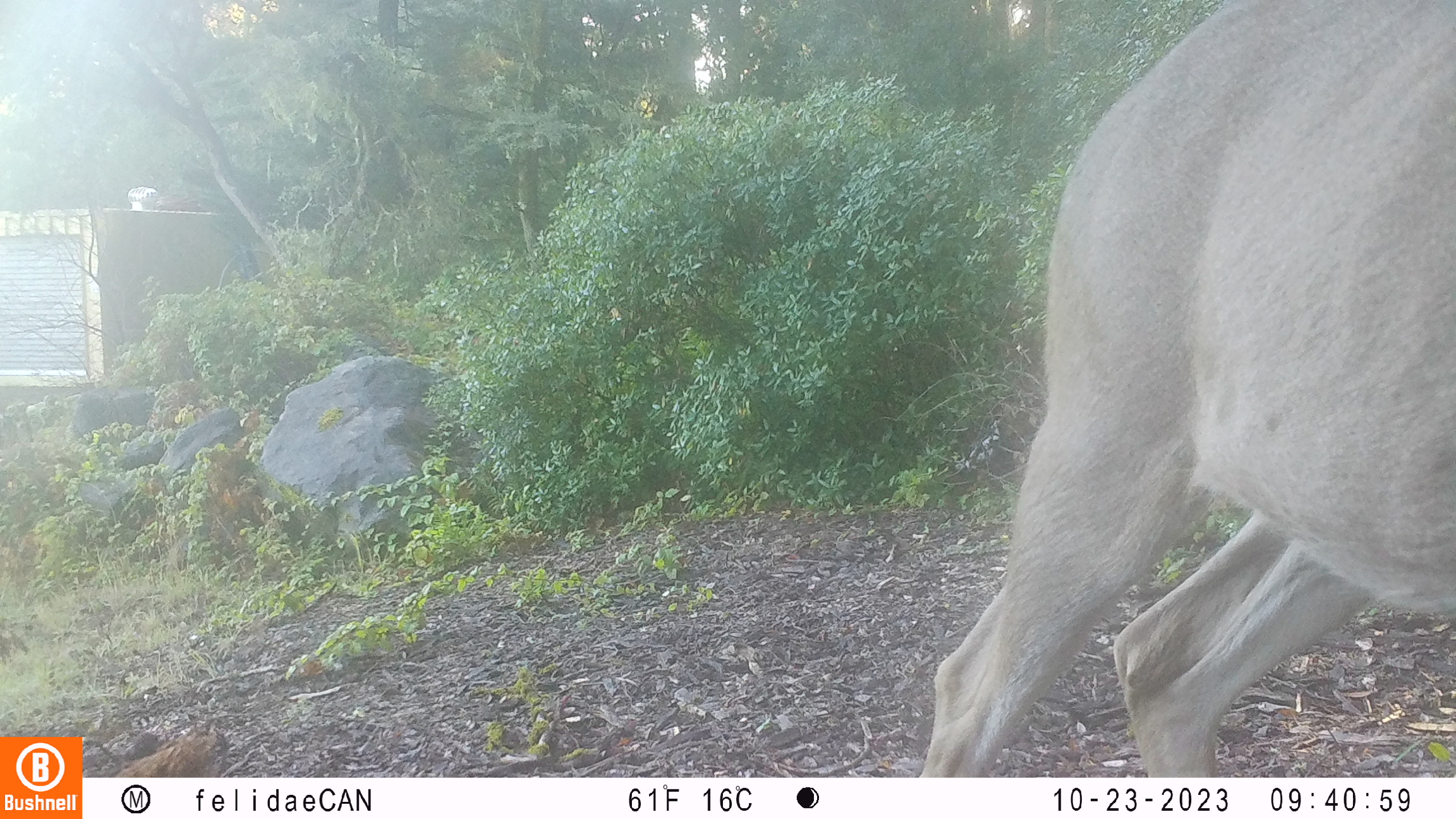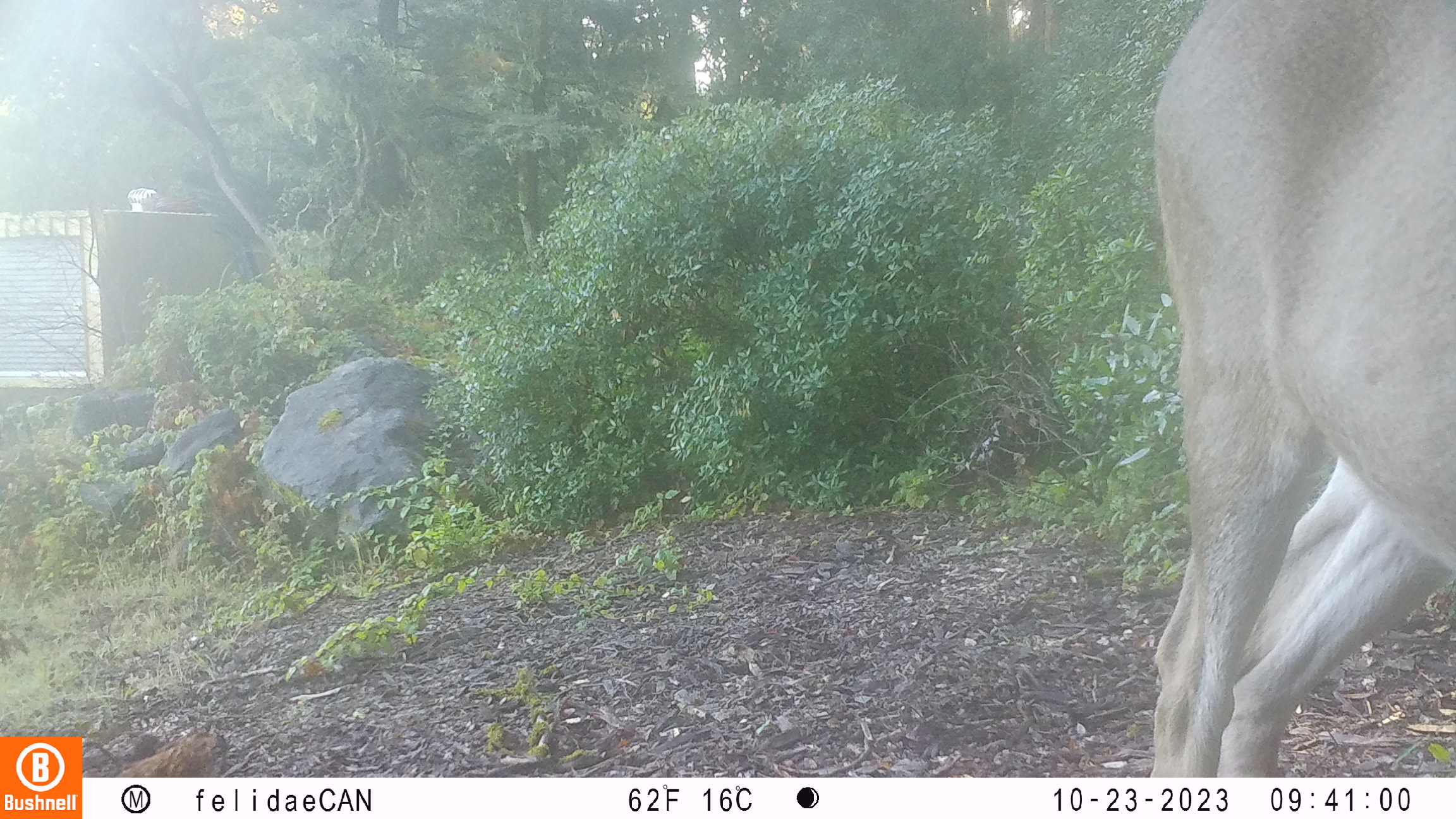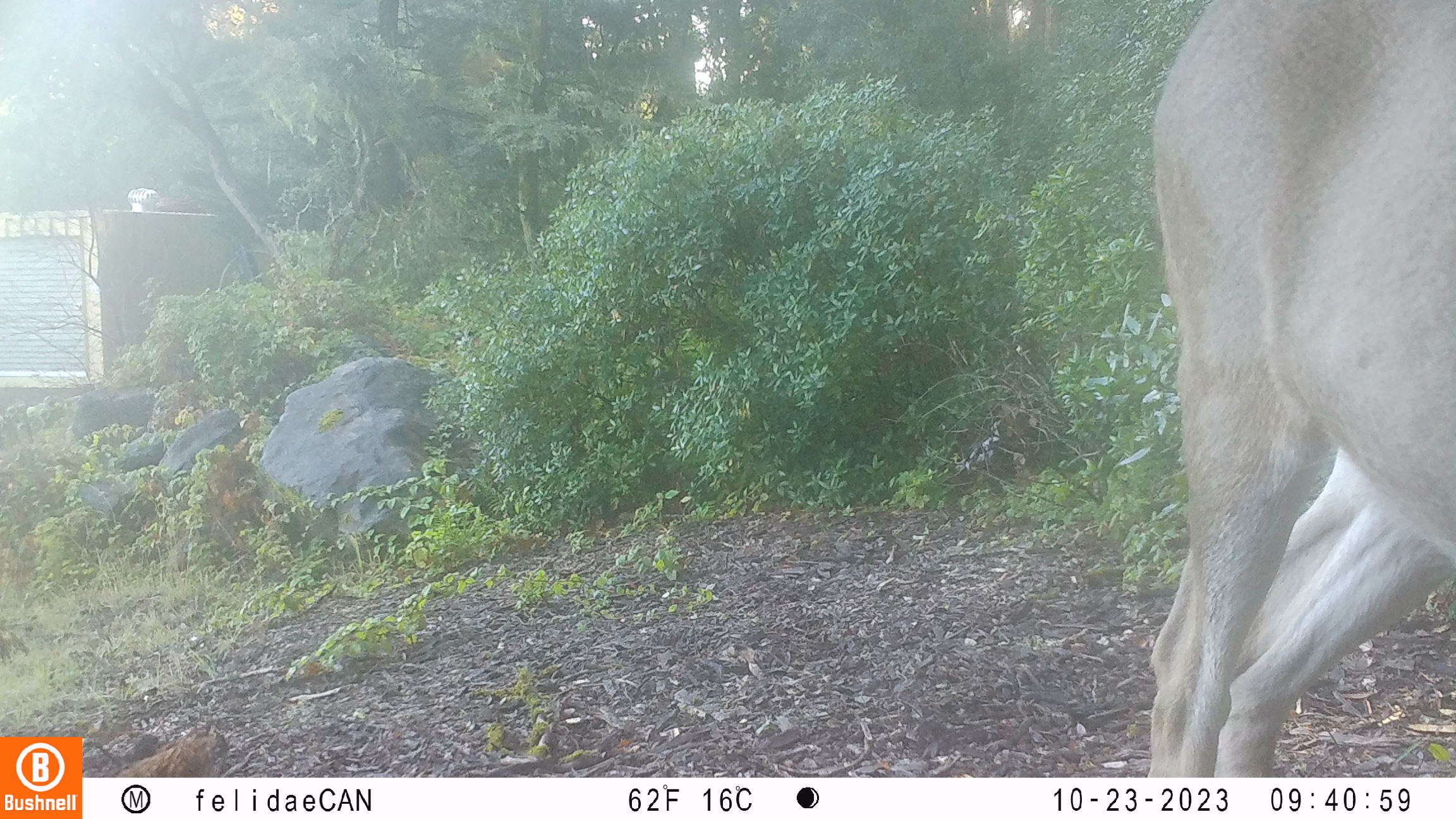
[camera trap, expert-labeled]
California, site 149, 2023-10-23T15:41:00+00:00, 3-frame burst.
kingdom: Animalia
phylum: Chordata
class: Mammalia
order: Artiodactyla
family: Cervidae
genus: Odocoileus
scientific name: Odocoileus hemionus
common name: mule deer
Mule deer (Odocoileus hemionus).